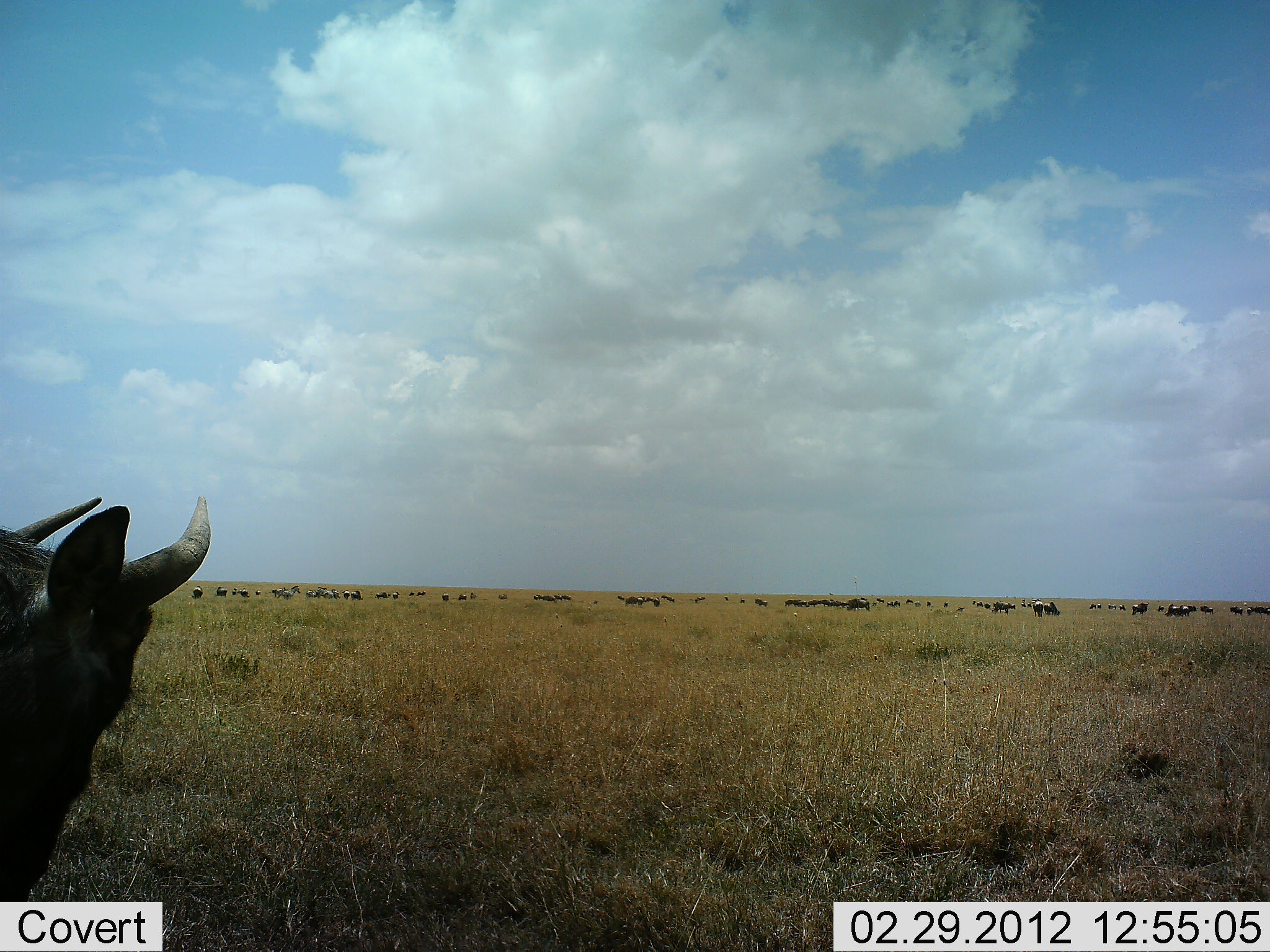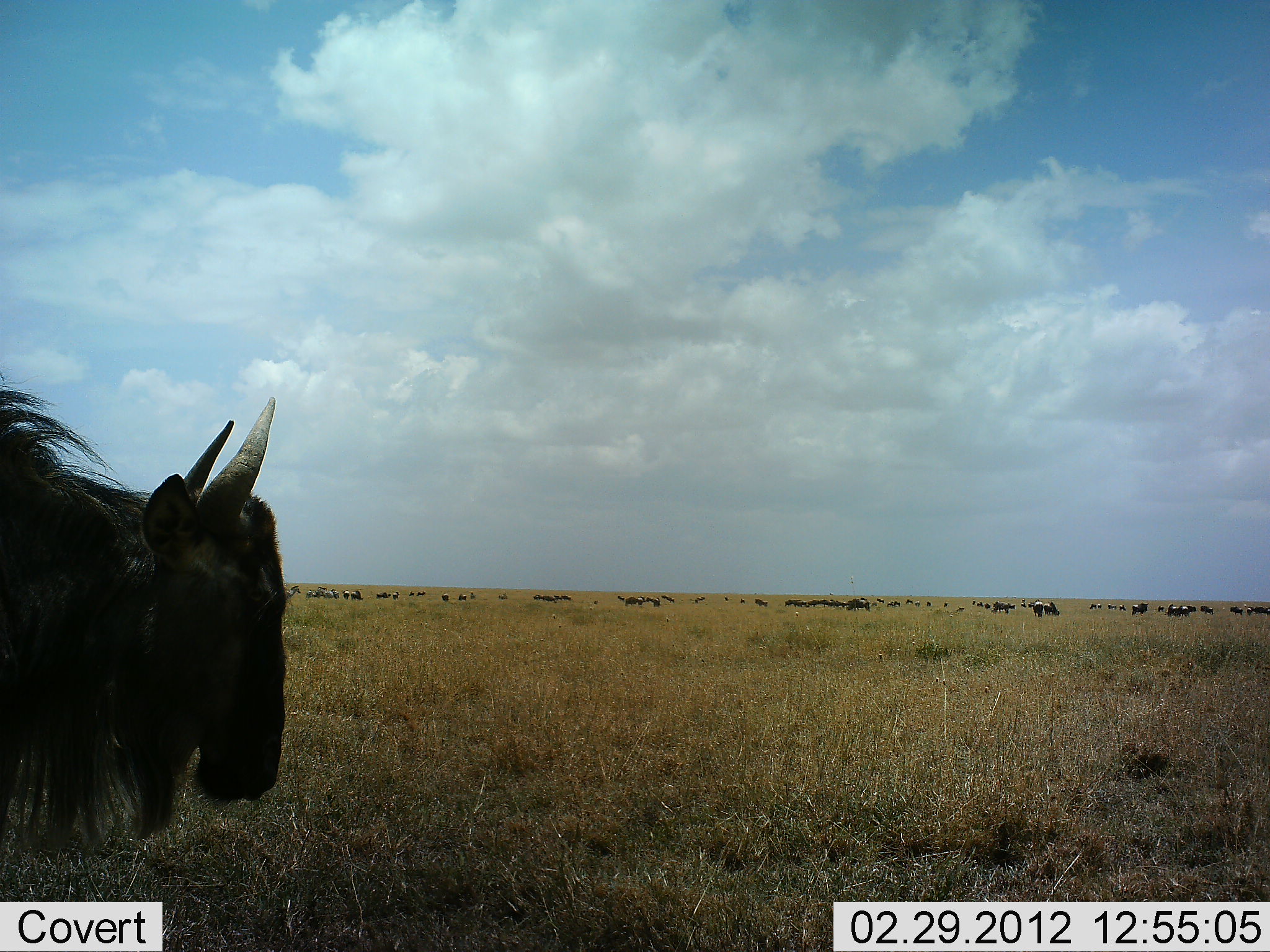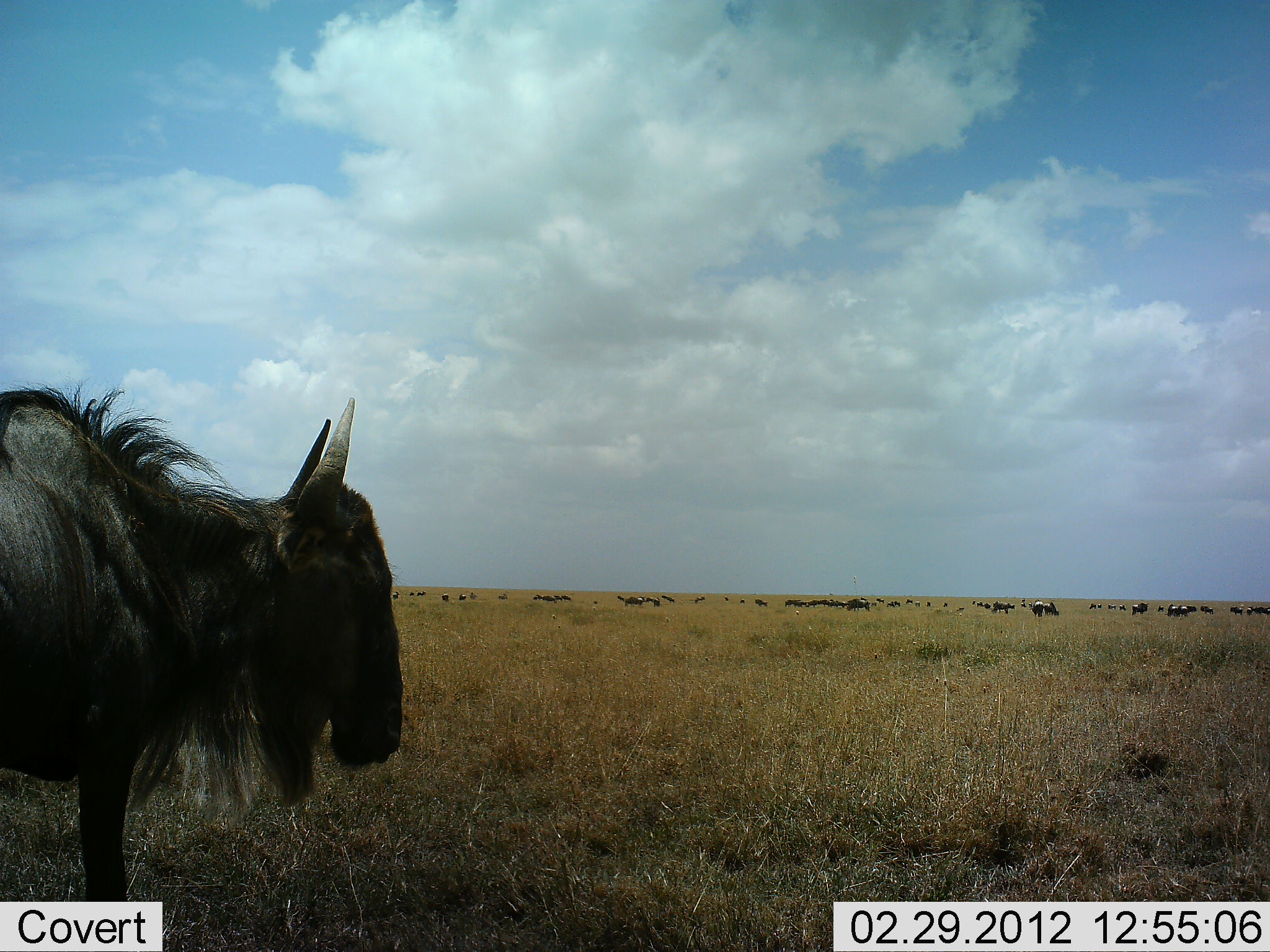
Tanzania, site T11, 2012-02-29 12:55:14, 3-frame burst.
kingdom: Animalia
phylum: Chordata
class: Mammalia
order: Artiodactyla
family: Bovidae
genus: Connochaetes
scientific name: Connochaetes taurinus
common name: blue wildebeest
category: wildebeest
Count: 11-50.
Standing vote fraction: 52%.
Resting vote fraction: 0%.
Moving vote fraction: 76%.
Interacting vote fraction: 0%.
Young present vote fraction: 0%.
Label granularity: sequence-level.